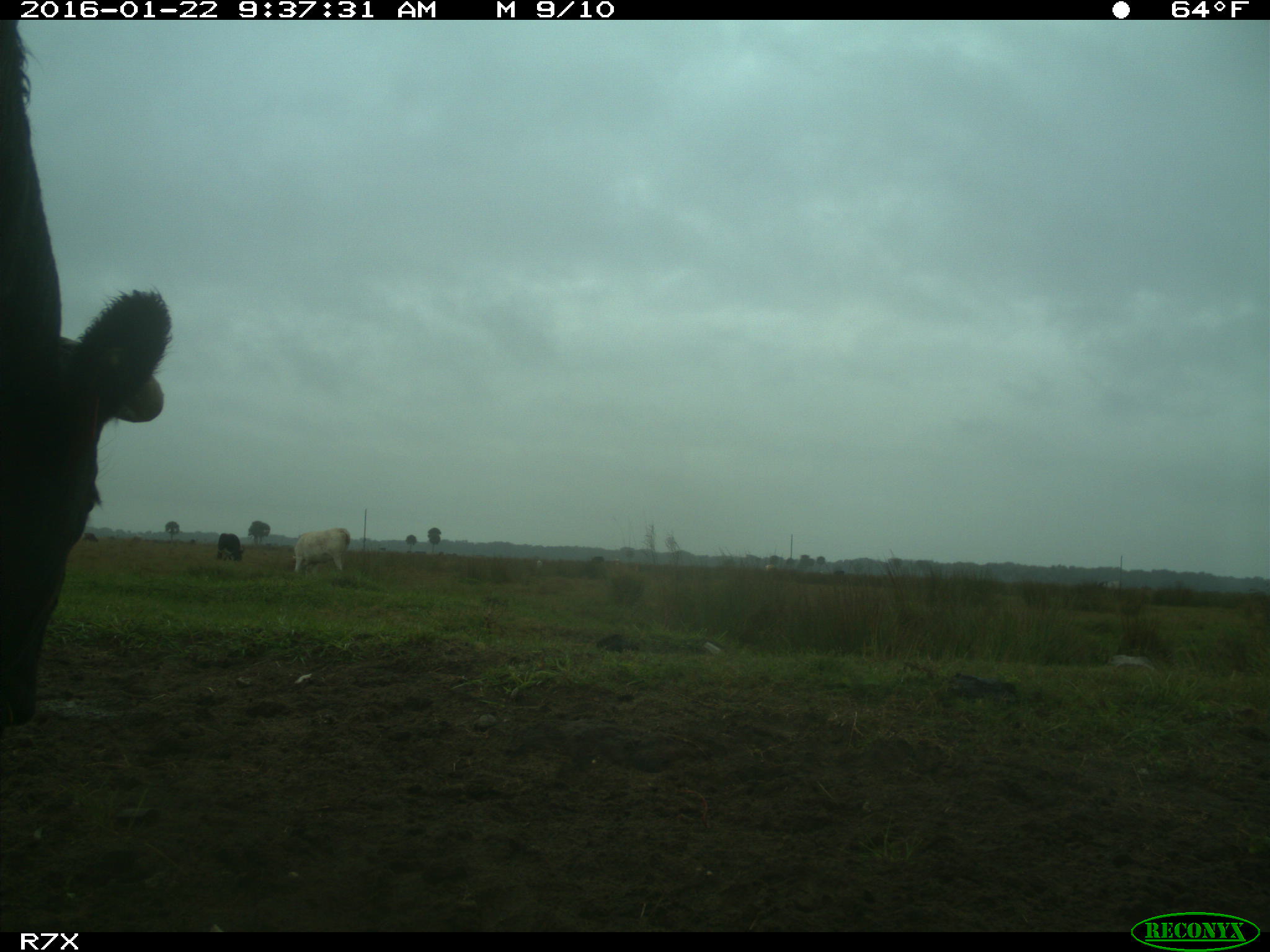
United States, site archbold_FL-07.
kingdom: Animalia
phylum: Chordata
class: Mammalia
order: Artiodactyla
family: Bovidae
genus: Bos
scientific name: Bos taurus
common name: domestic cow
Bos taurus (domestic cow).